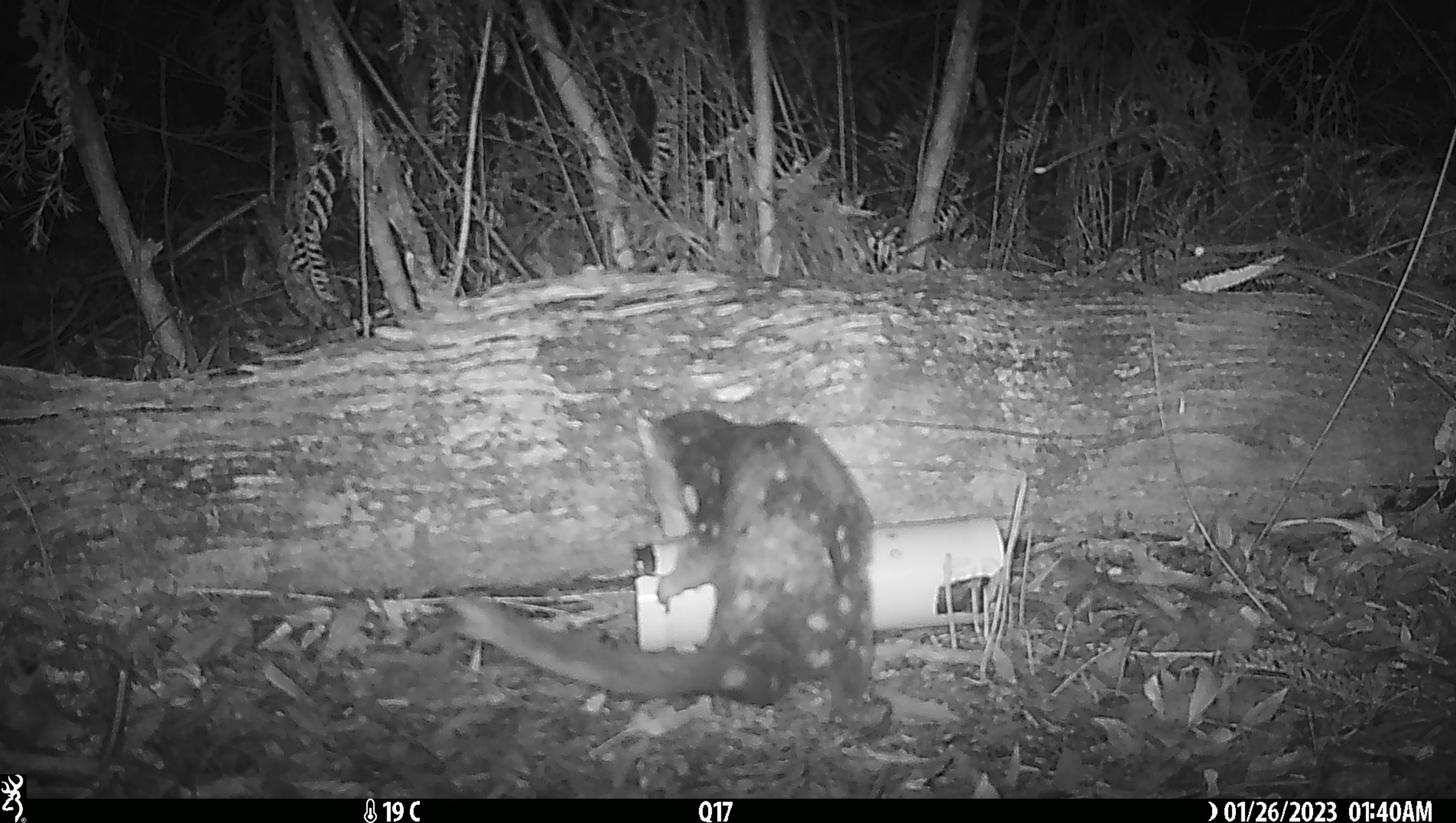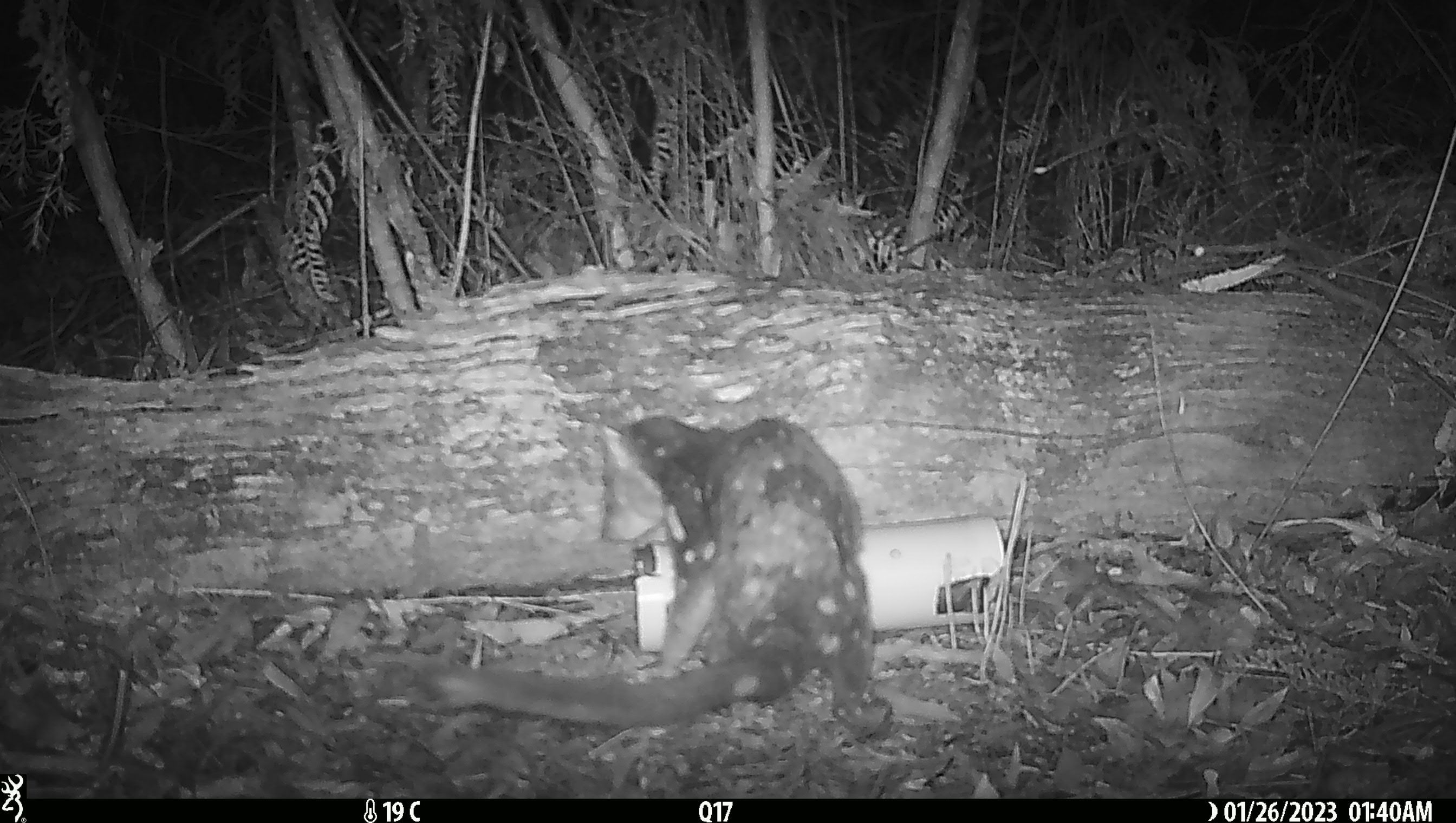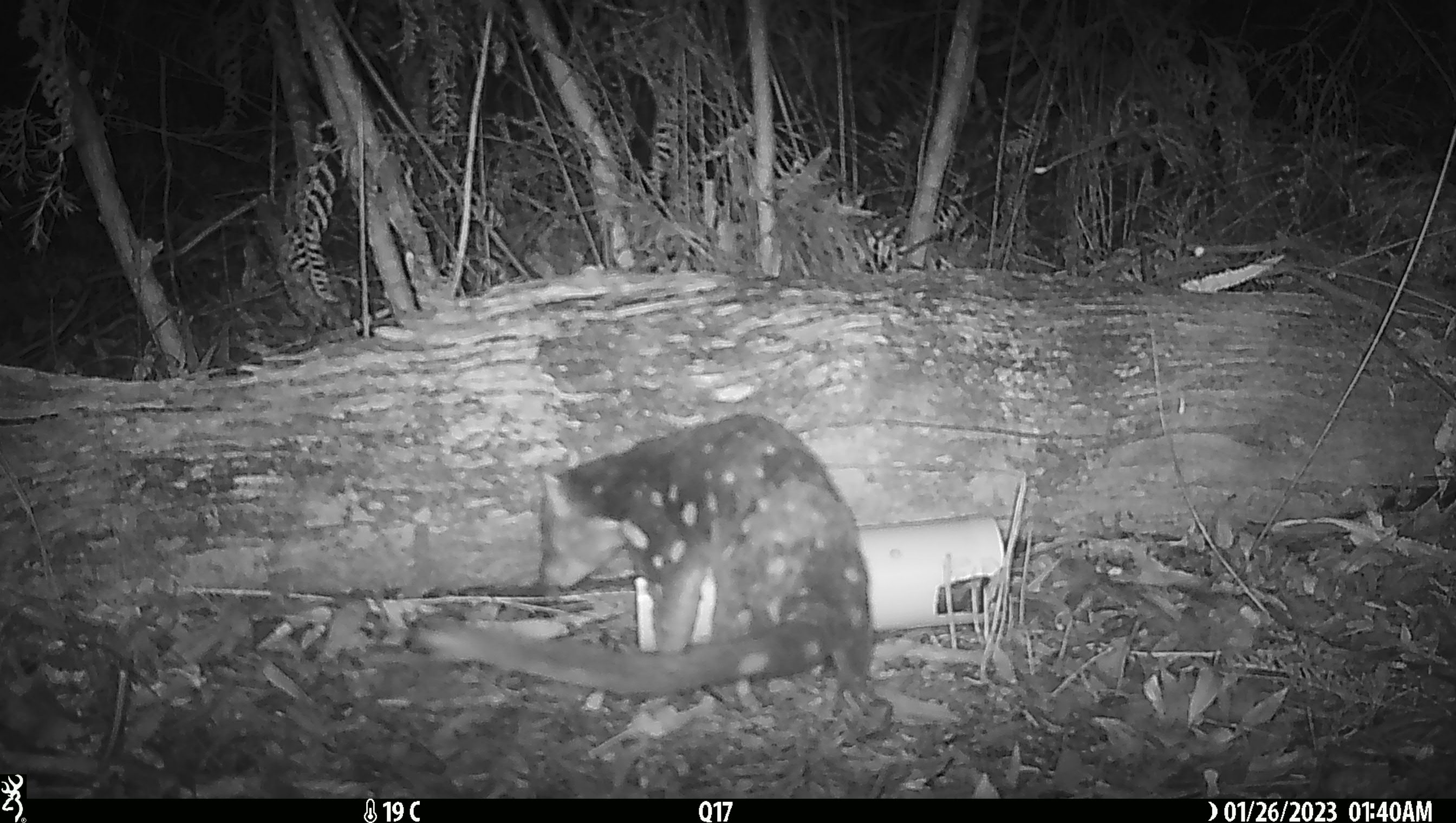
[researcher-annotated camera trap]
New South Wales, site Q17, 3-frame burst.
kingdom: Animalia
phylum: Chordata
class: Mammalia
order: Dasyuromorphia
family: Dasyuridae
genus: Dasyurus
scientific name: Dasyurus maculatus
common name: spotted-tailed quoll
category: quoll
Quoll (spotted-tailed quoll) (Dasyurus maculatus).